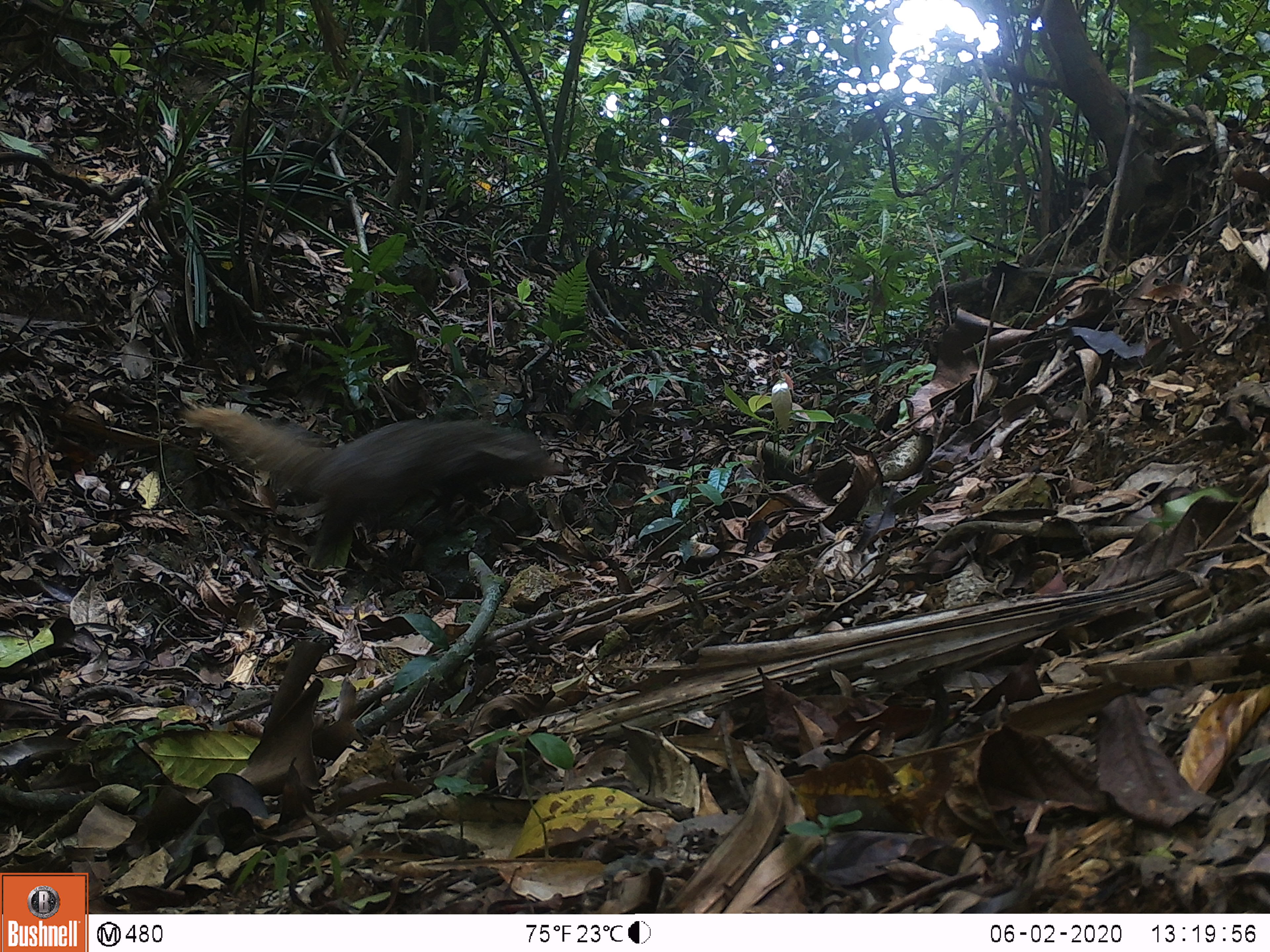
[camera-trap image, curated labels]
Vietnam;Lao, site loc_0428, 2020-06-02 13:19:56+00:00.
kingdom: Animalia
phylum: Chordata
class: Mammalia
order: Carnivora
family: Herpestidae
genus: Urva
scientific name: Urva urva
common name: crab-eating mongoose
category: crab eating mongoose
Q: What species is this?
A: Crab eating mongoose (crab-eating mongoose) (Urva urva).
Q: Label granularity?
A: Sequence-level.